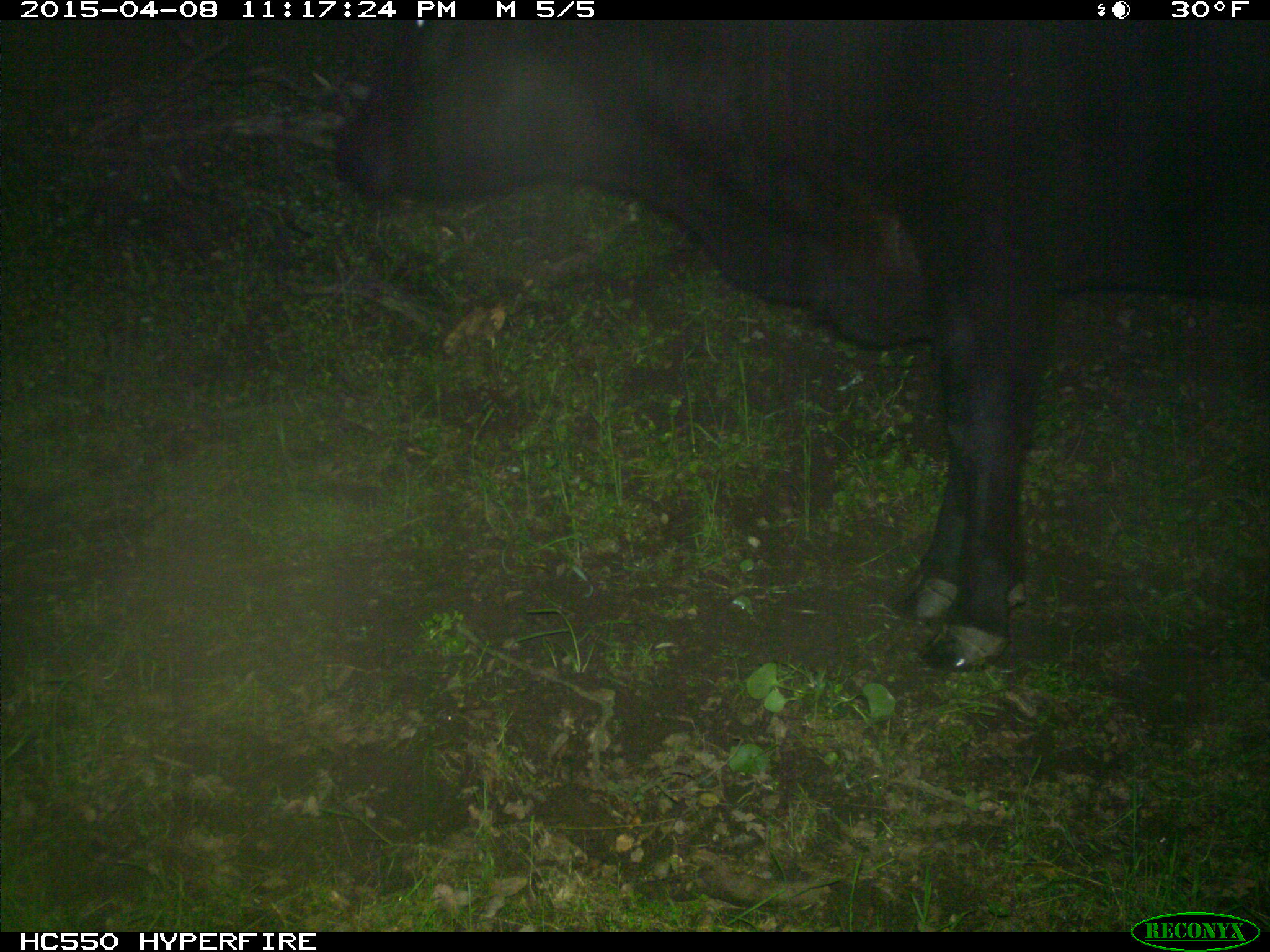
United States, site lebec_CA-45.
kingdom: Animalia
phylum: Chordata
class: Mammalia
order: Artiodactyla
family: Bovidae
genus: Bos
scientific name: Bos taurus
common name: domestic cow